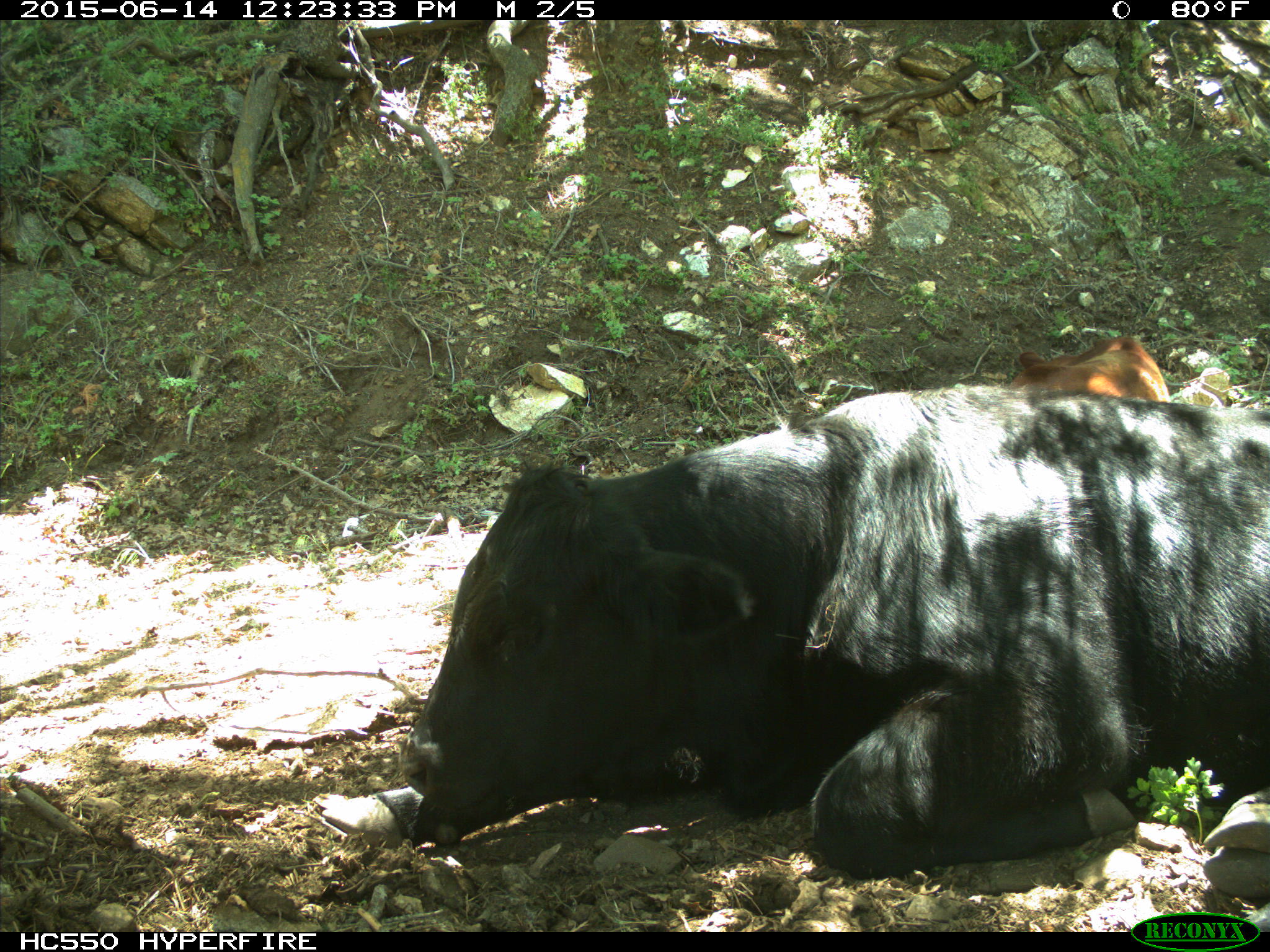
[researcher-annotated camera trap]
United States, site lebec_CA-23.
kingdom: Animalia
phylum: Chordata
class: Mammalia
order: Artiodactyla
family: Bovidae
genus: Bos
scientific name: Bos taurus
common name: domestic cow